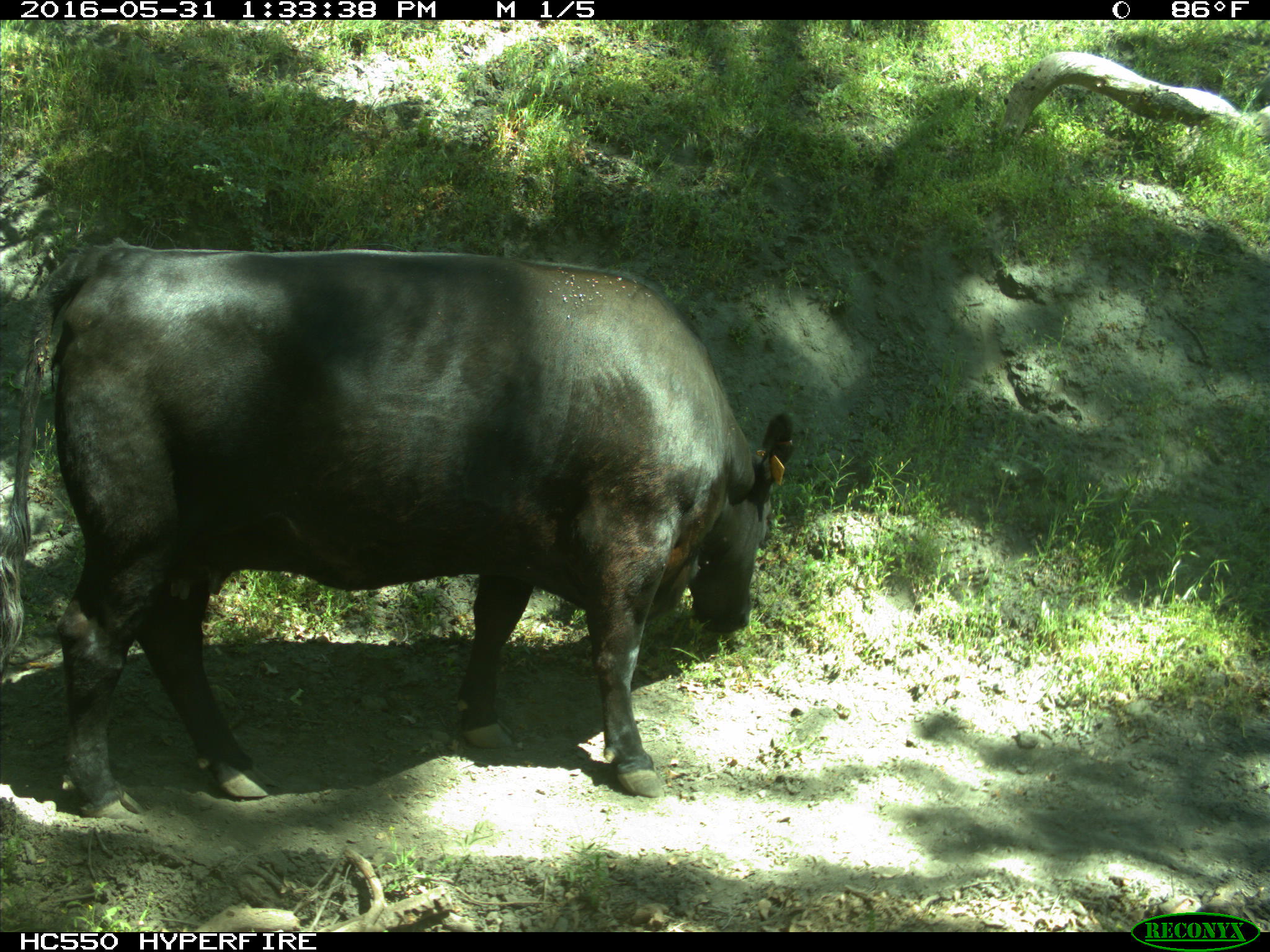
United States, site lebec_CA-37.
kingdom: Animalia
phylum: Chordata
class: Mammalia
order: Artiodactyla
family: Bovidae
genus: Bos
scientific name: Bos taurus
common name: domestic cow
Bos taurus (domestic cow).